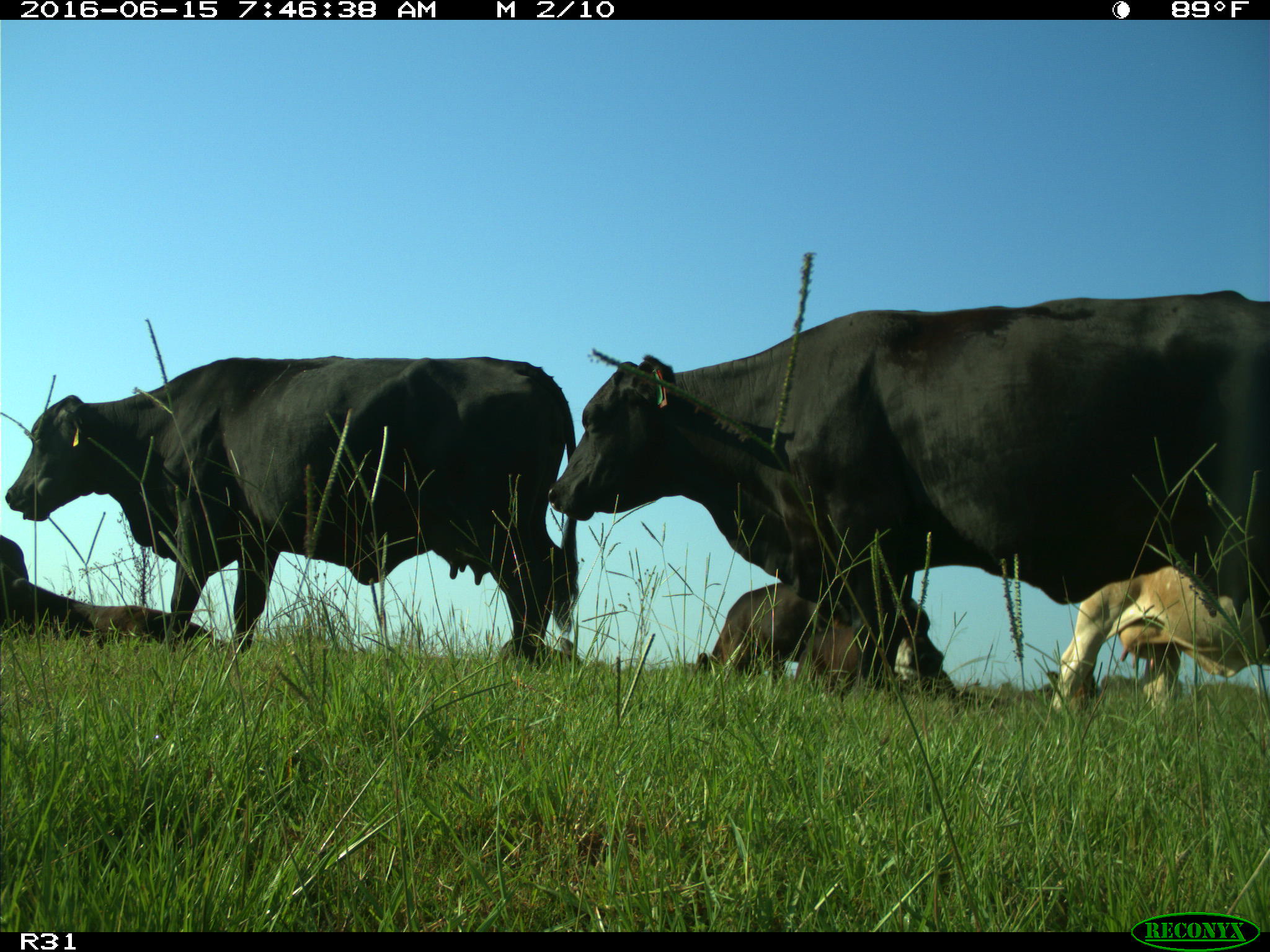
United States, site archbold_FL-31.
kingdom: Animalia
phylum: Chordata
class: Mammalia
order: Artiodactyla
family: Bovidae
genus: Bos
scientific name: Bos taurus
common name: domestic cow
Bos taurus (domestic cow).